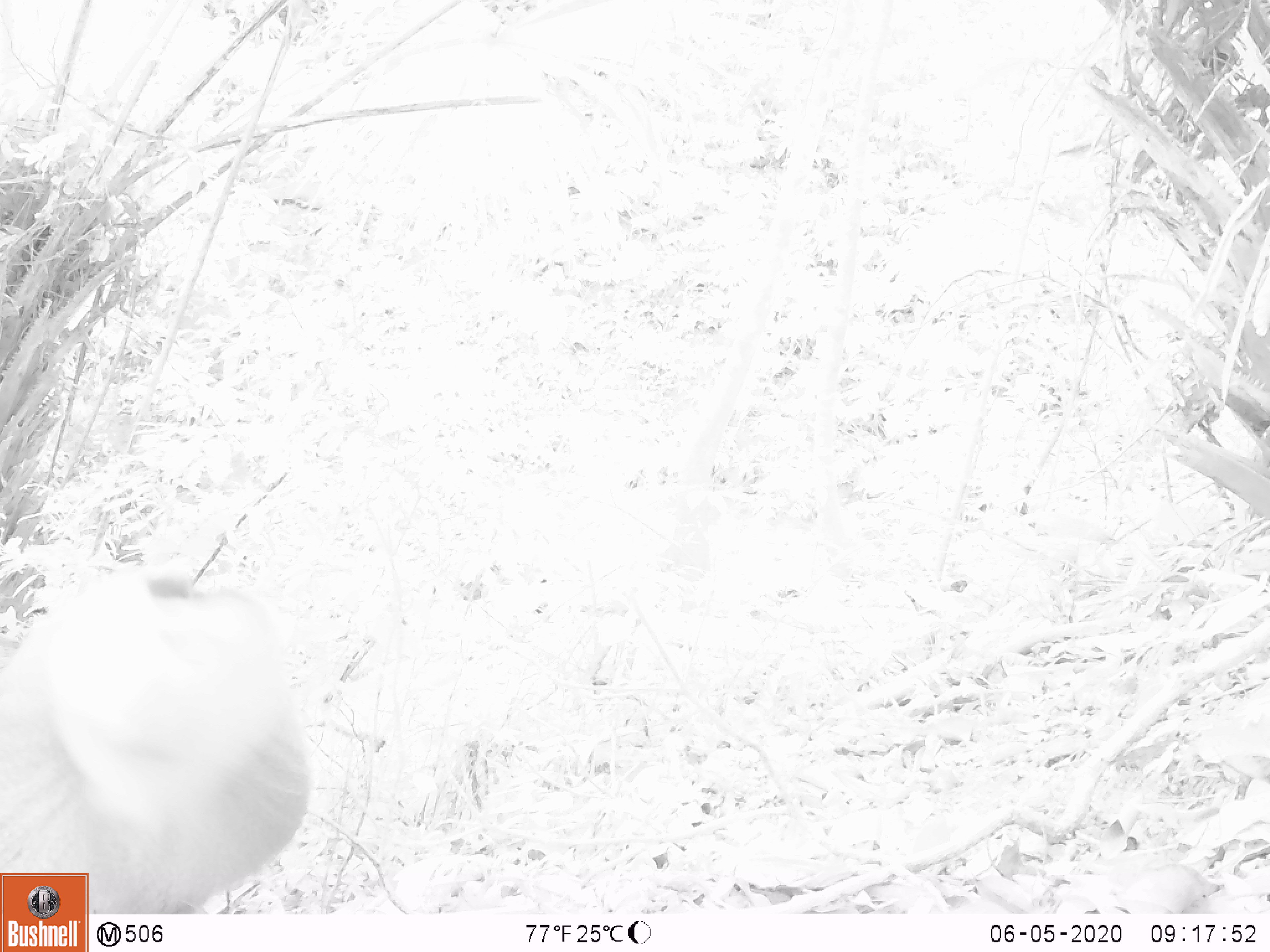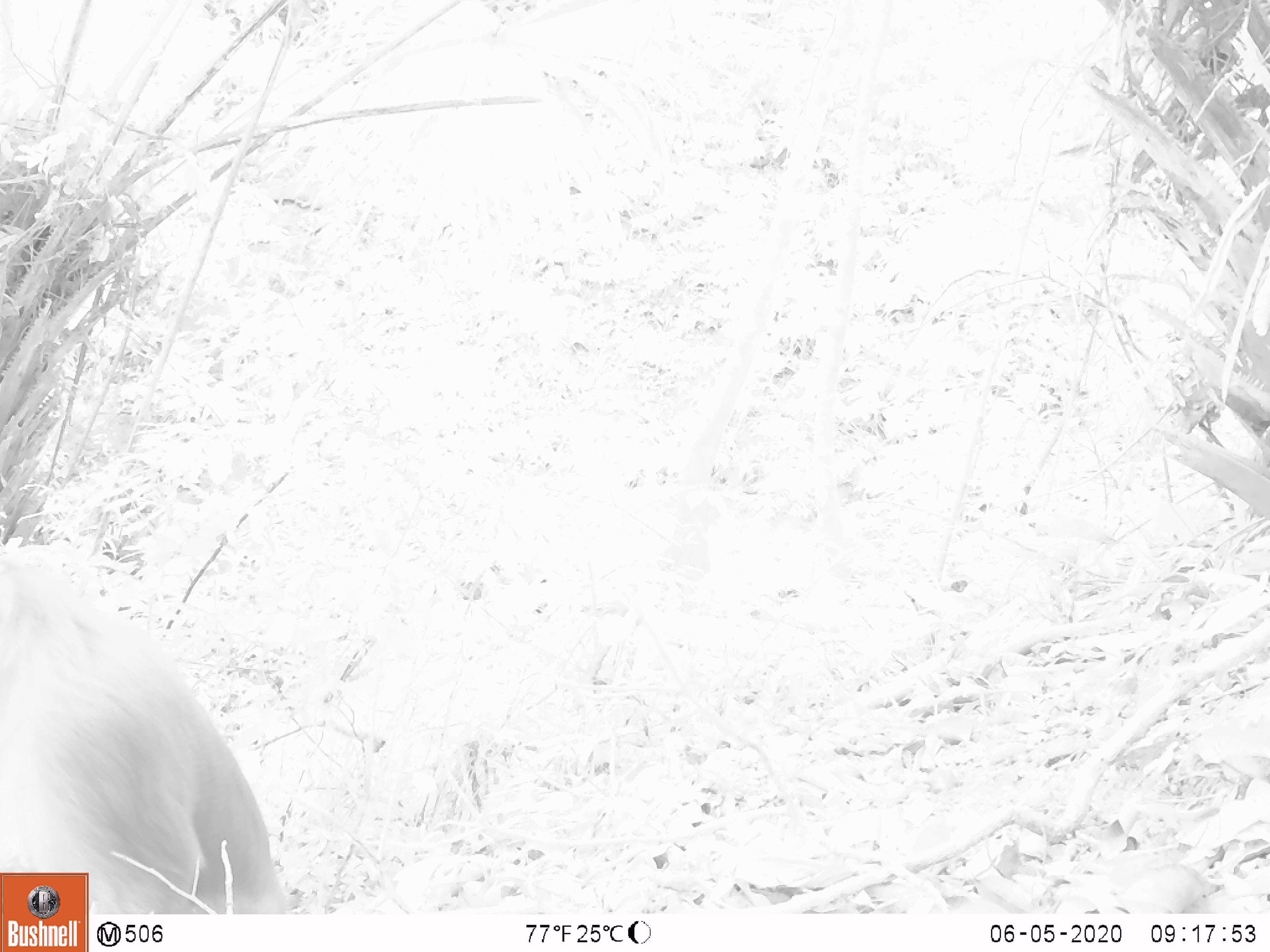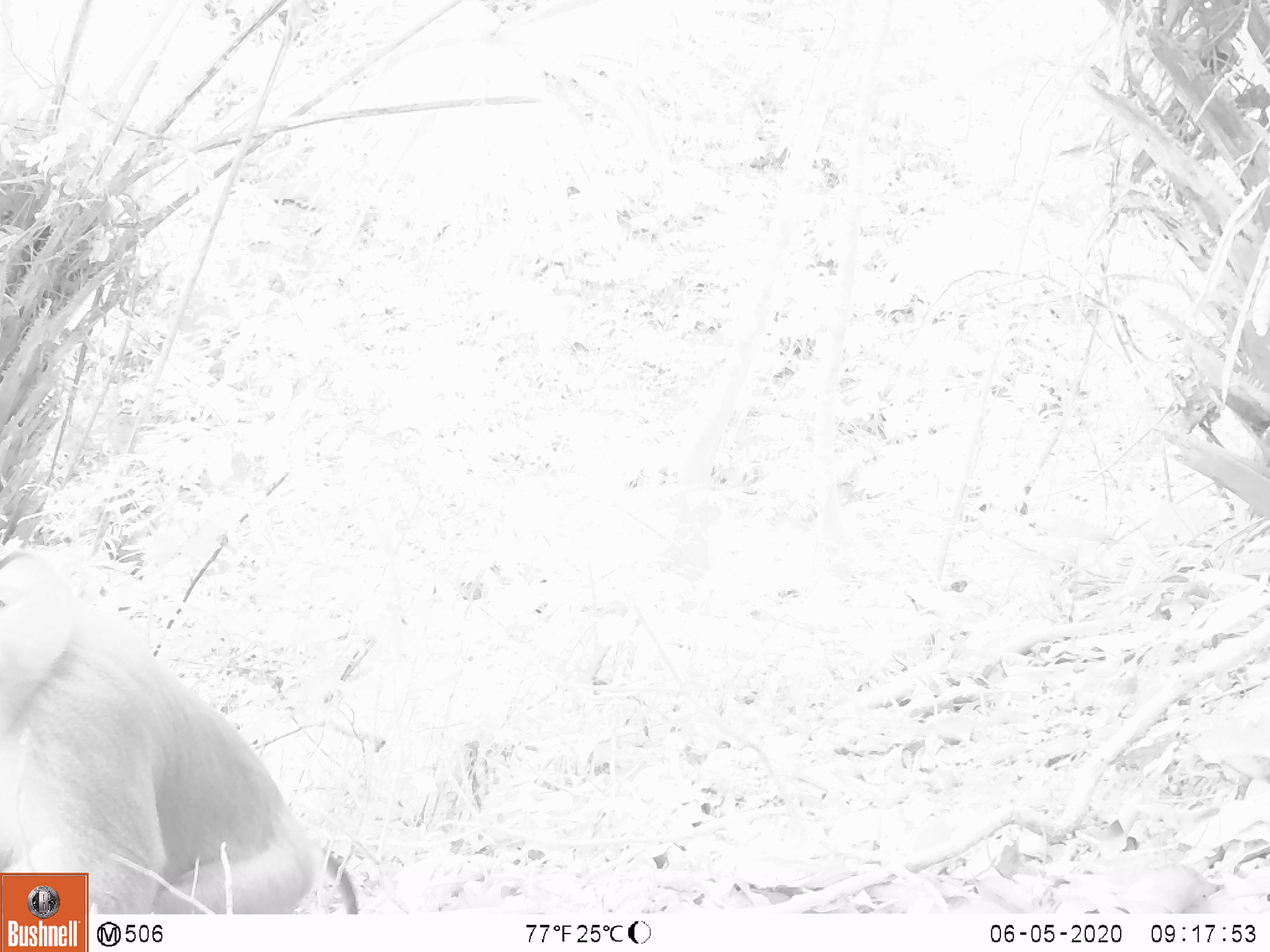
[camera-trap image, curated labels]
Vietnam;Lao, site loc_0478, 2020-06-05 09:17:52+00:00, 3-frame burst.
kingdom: Animalia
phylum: Chordata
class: Mammalia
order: Primates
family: Cercopithecidae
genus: Macaca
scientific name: Macaca nemestrina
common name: pig-tailed macaque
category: pig tailed macaque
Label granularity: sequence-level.